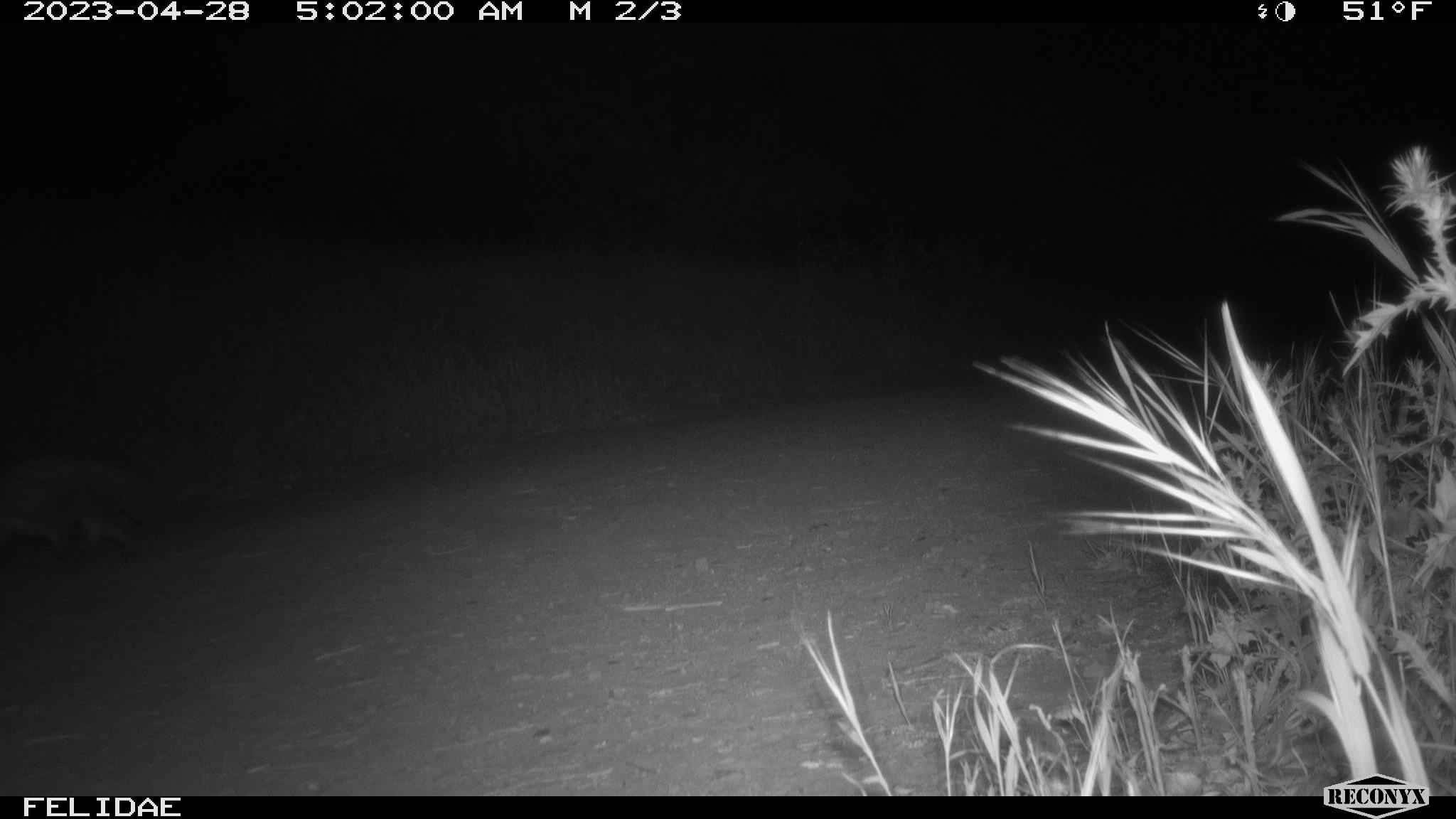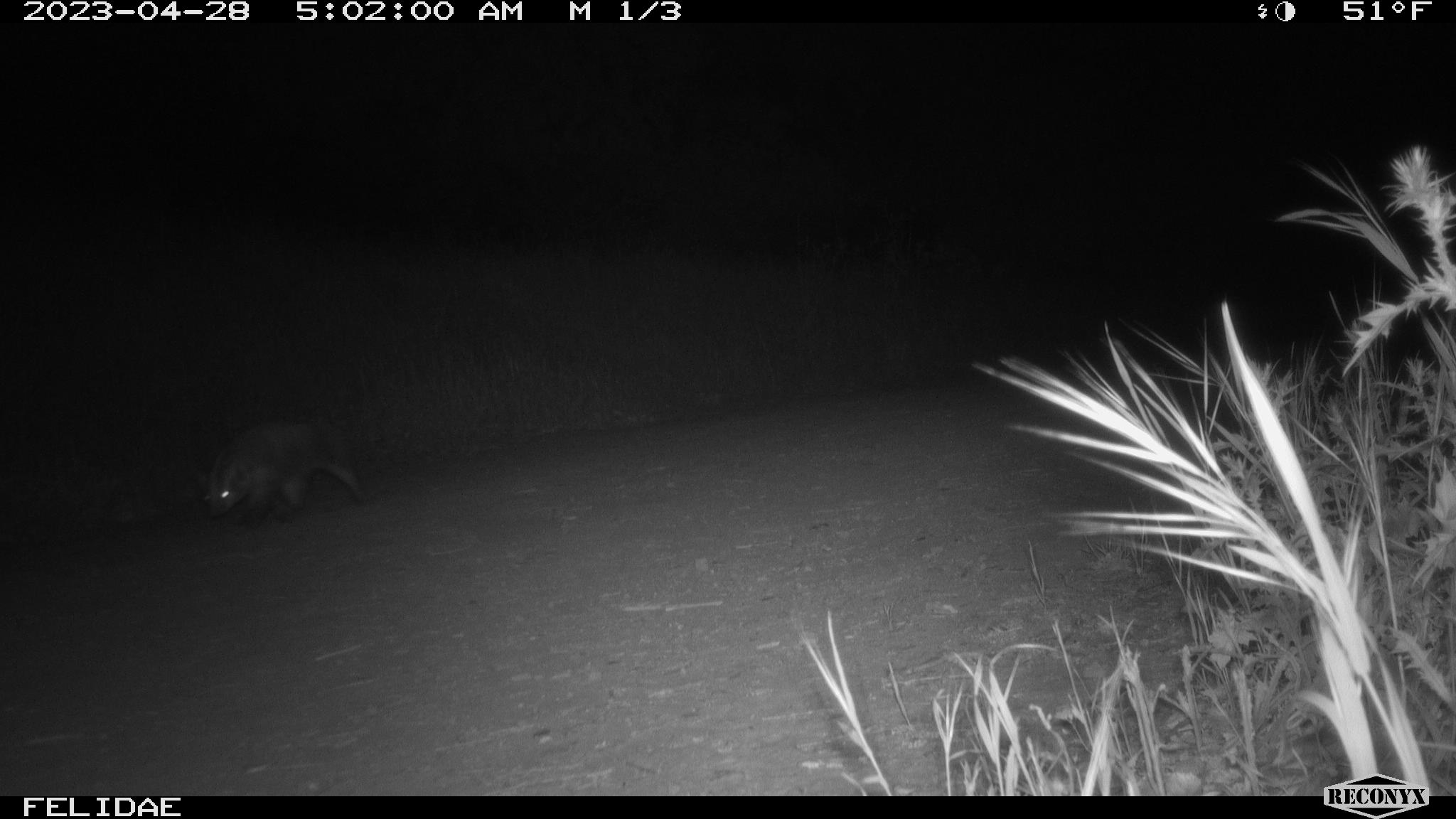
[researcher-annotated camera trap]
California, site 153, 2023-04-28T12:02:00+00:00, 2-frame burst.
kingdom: Animalia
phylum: Chordata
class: Mammalia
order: Carnivora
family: Mustelidae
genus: Taxidea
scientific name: Taxidea taxus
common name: american badger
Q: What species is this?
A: American badger (Taxidea taxus).